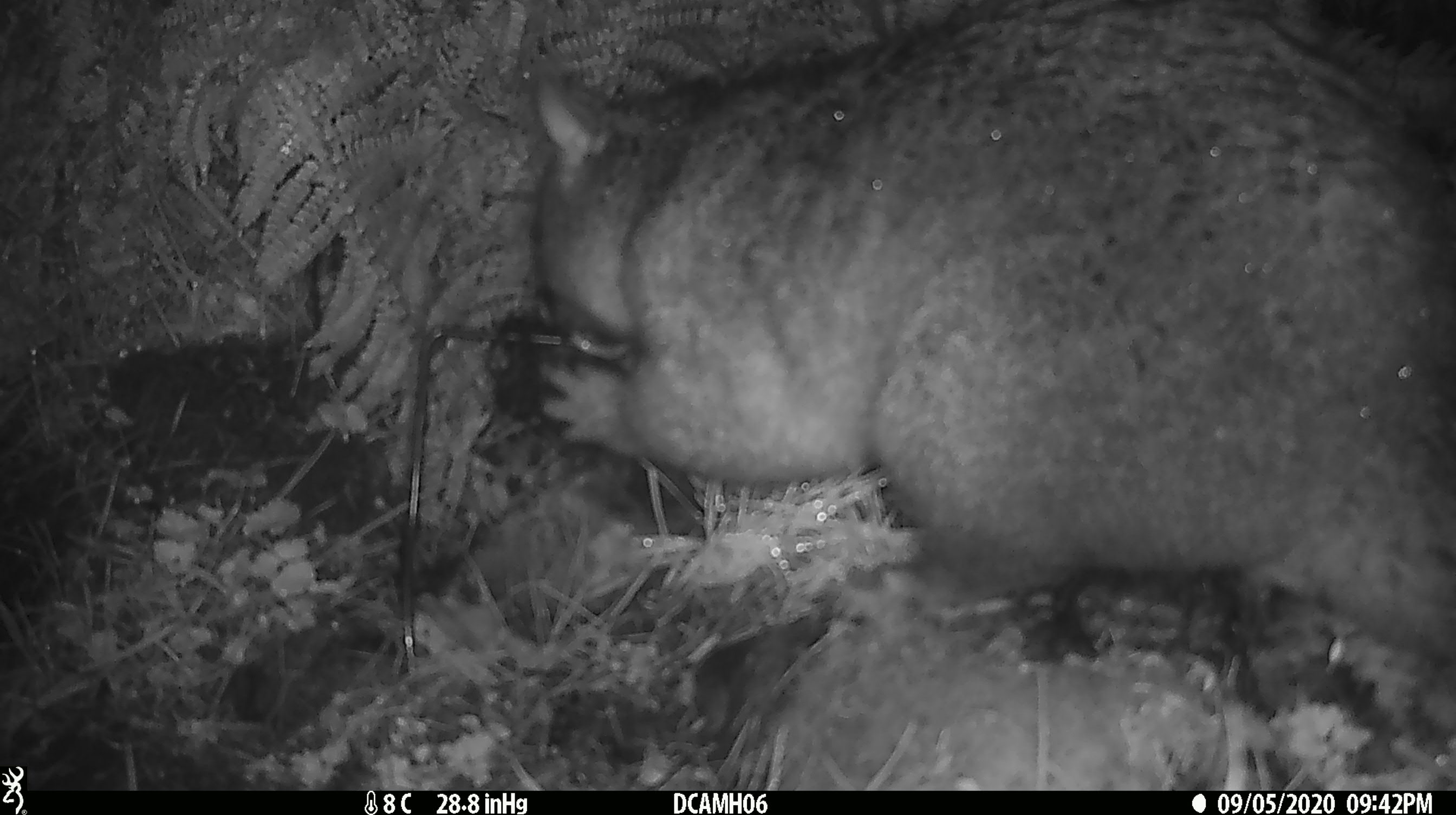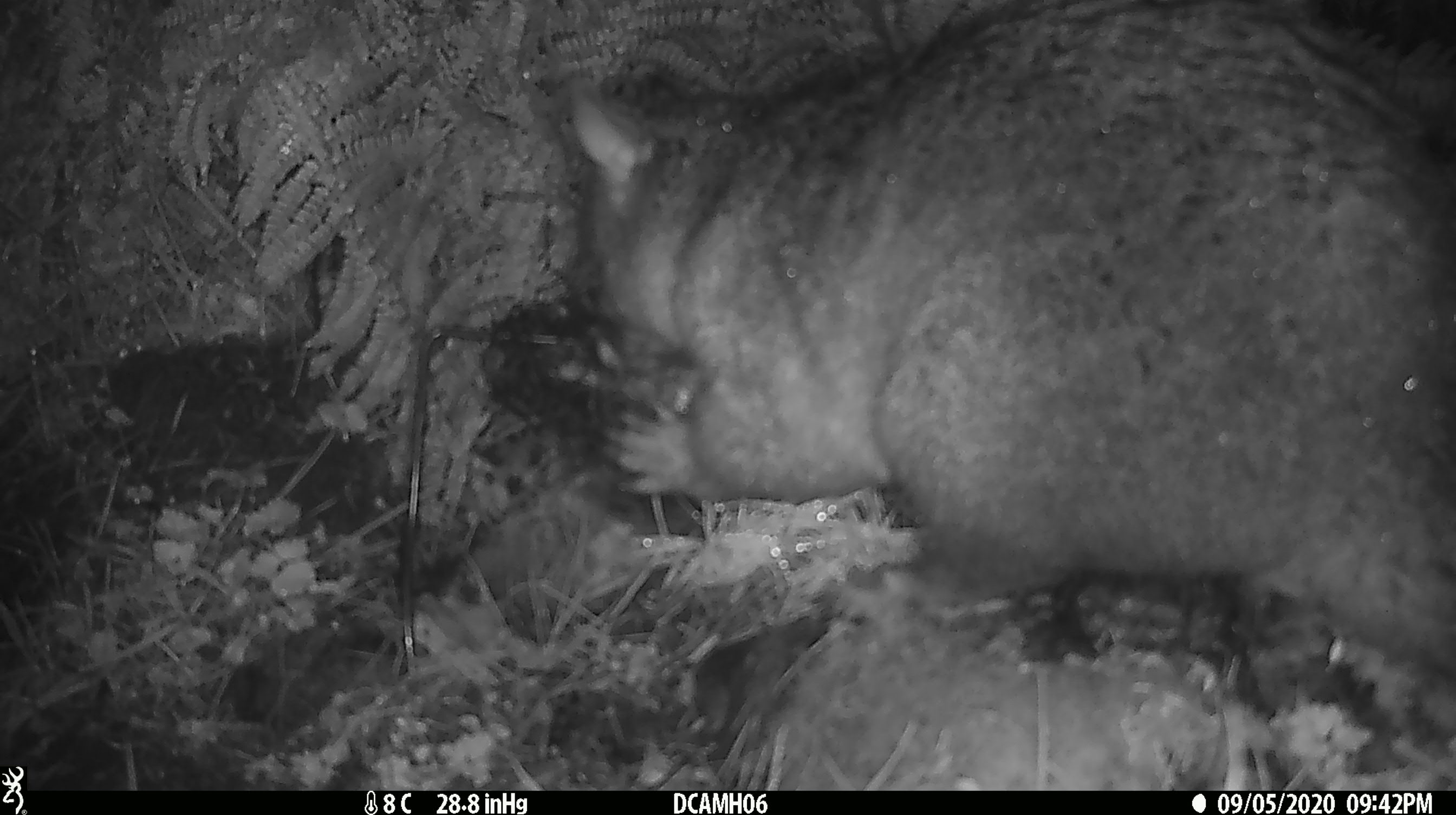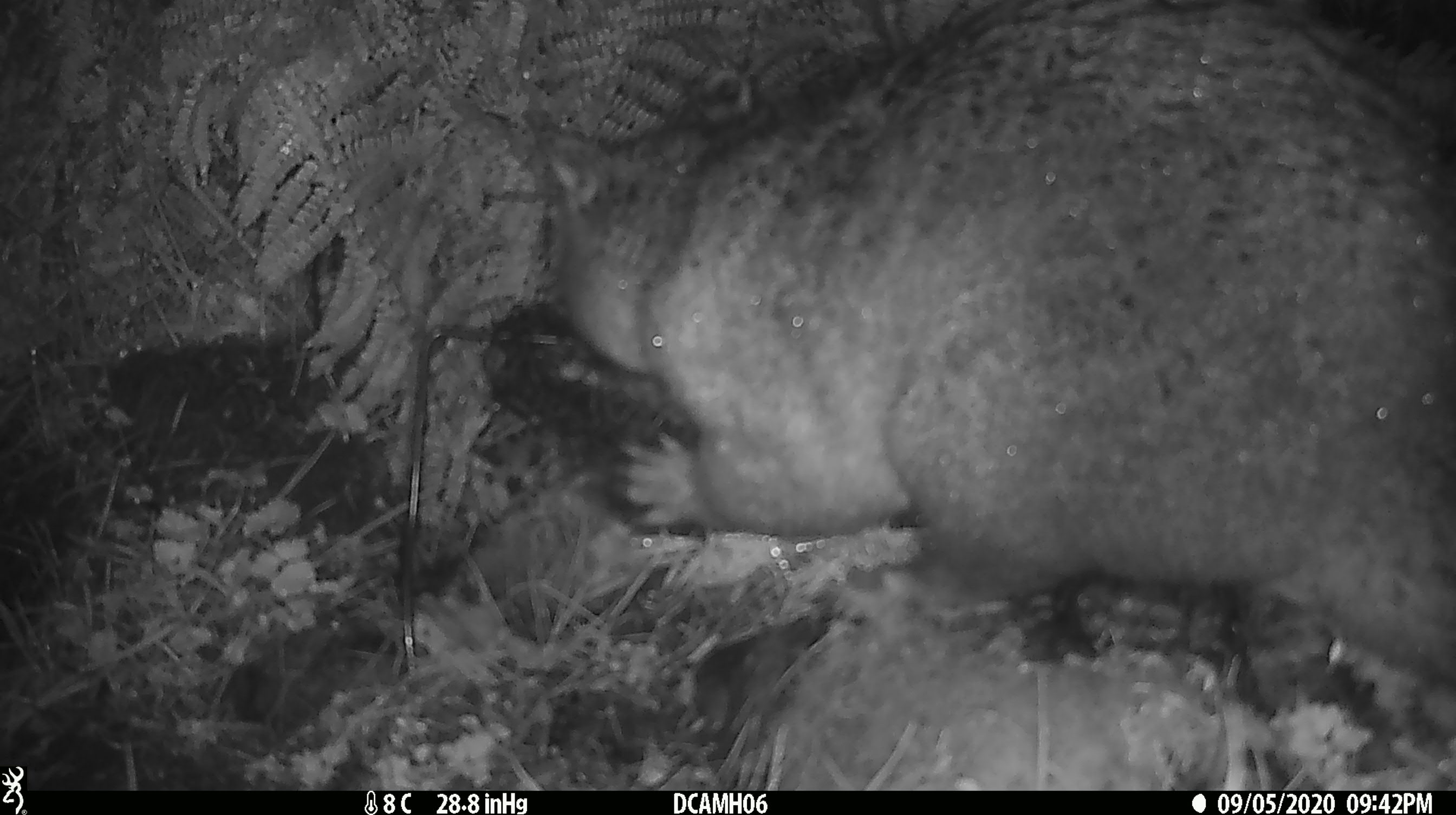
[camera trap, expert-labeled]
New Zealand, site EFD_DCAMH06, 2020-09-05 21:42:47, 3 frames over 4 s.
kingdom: Animalia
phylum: Chordata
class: Mammalia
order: Diprotodontia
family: Phalangeridae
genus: Trichosurus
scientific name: Trichosurus vulpecula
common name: common brushtail possum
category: possum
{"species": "possum (common brushtail possum) (Trichosurus vulpecula)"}